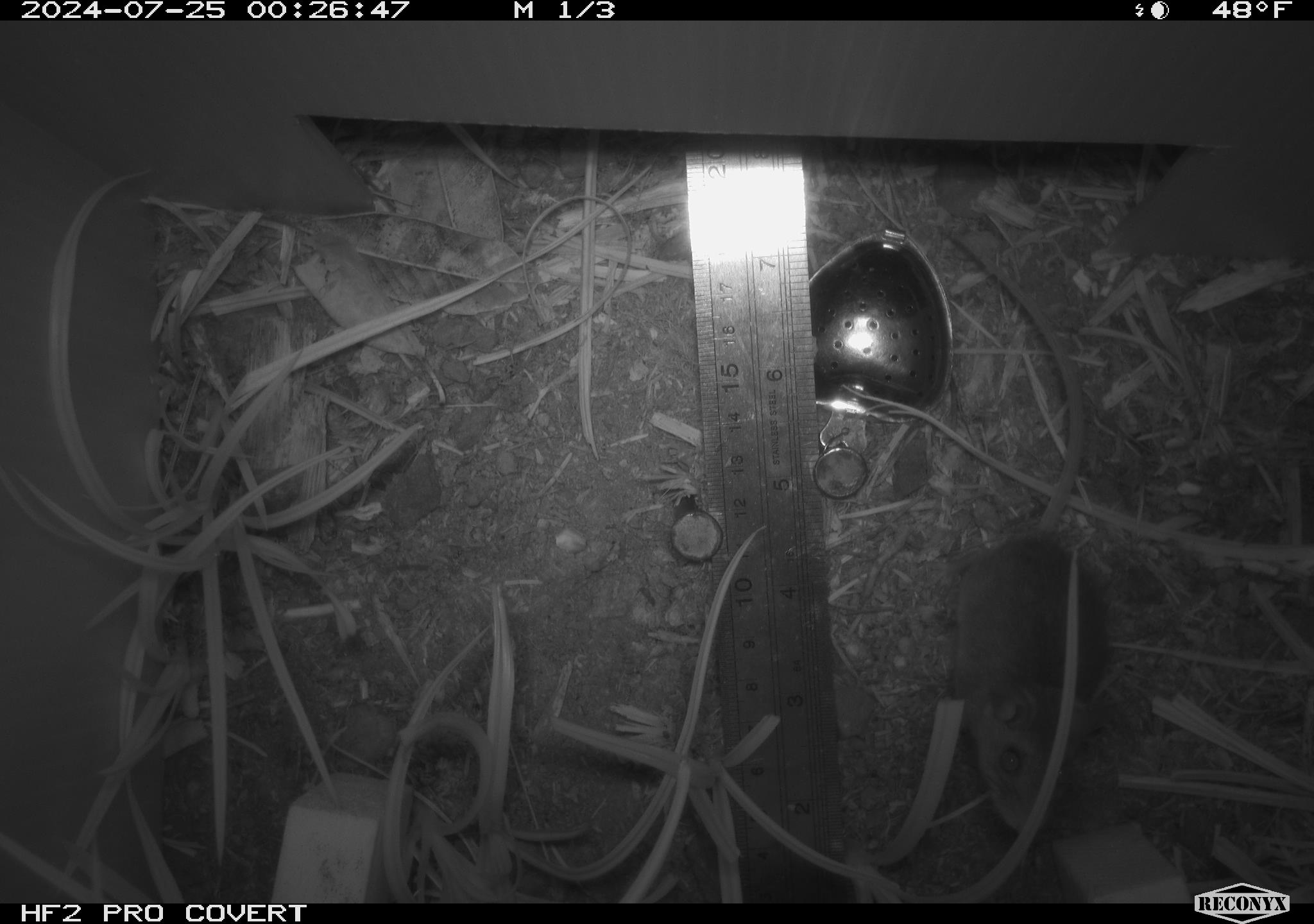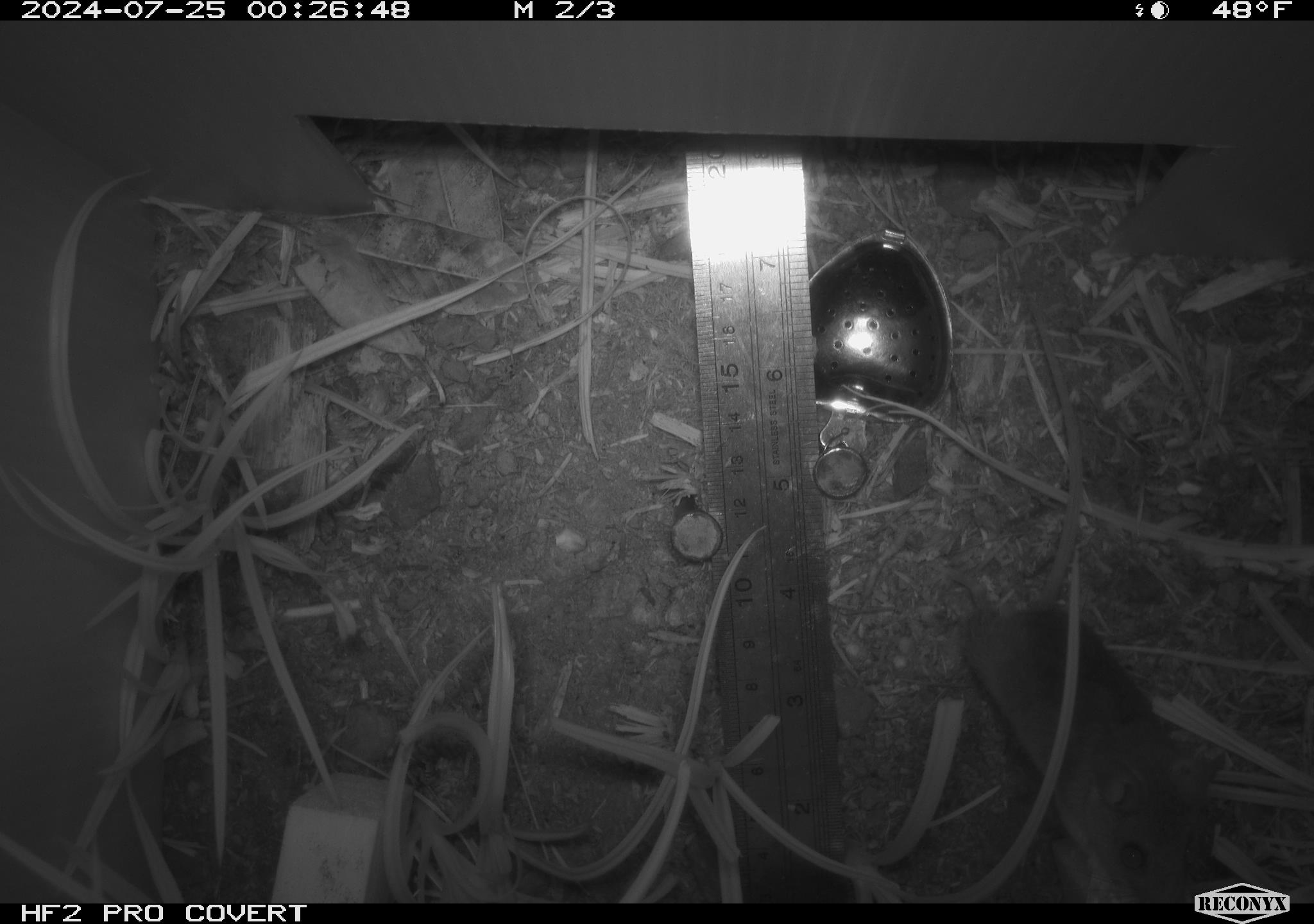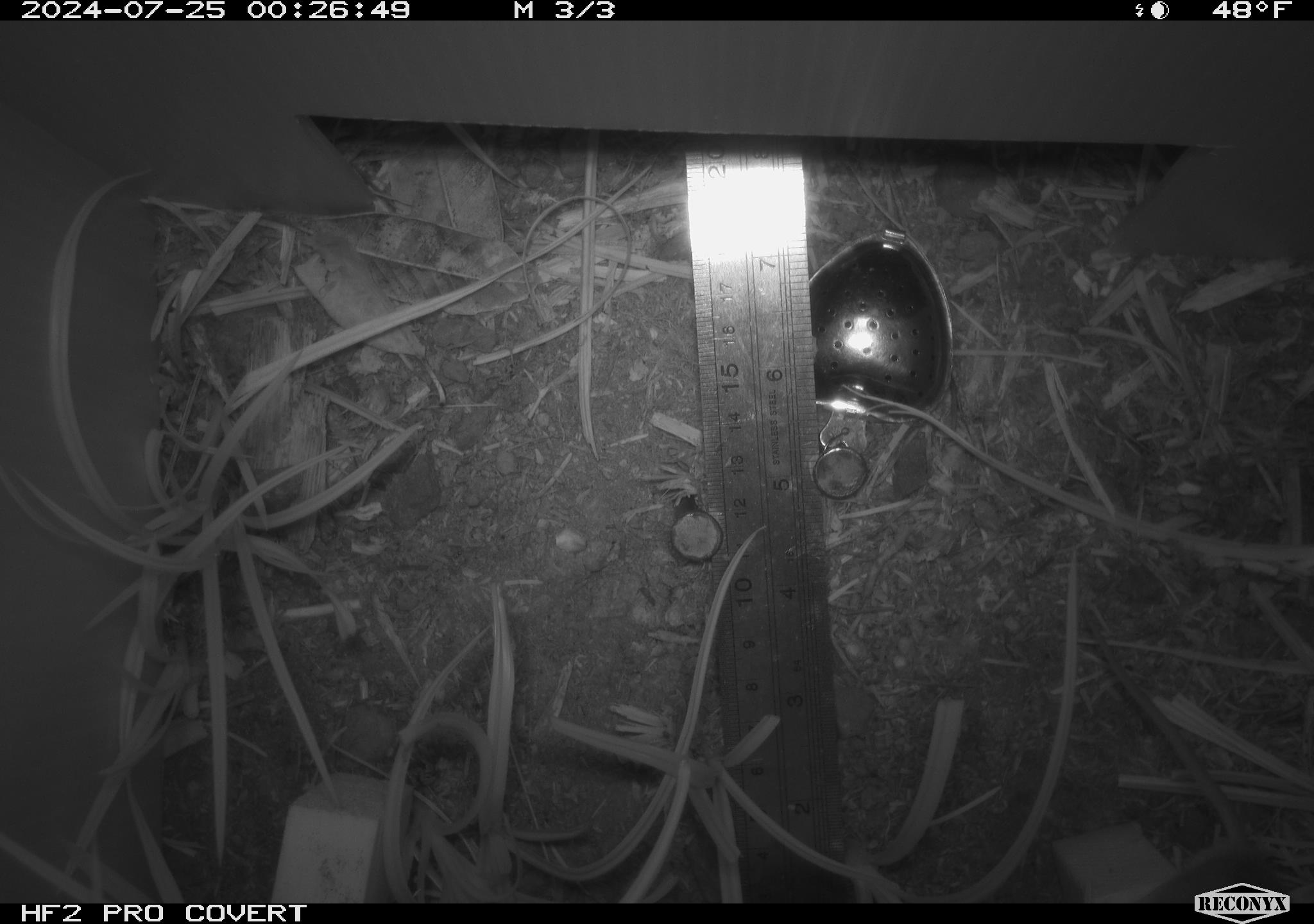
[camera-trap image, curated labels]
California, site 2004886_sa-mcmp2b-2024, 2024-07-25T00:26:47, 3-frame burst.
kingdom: Animalia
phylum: Chordata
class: Mammalia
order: Rodentia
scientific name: Rodentia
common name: mouse species